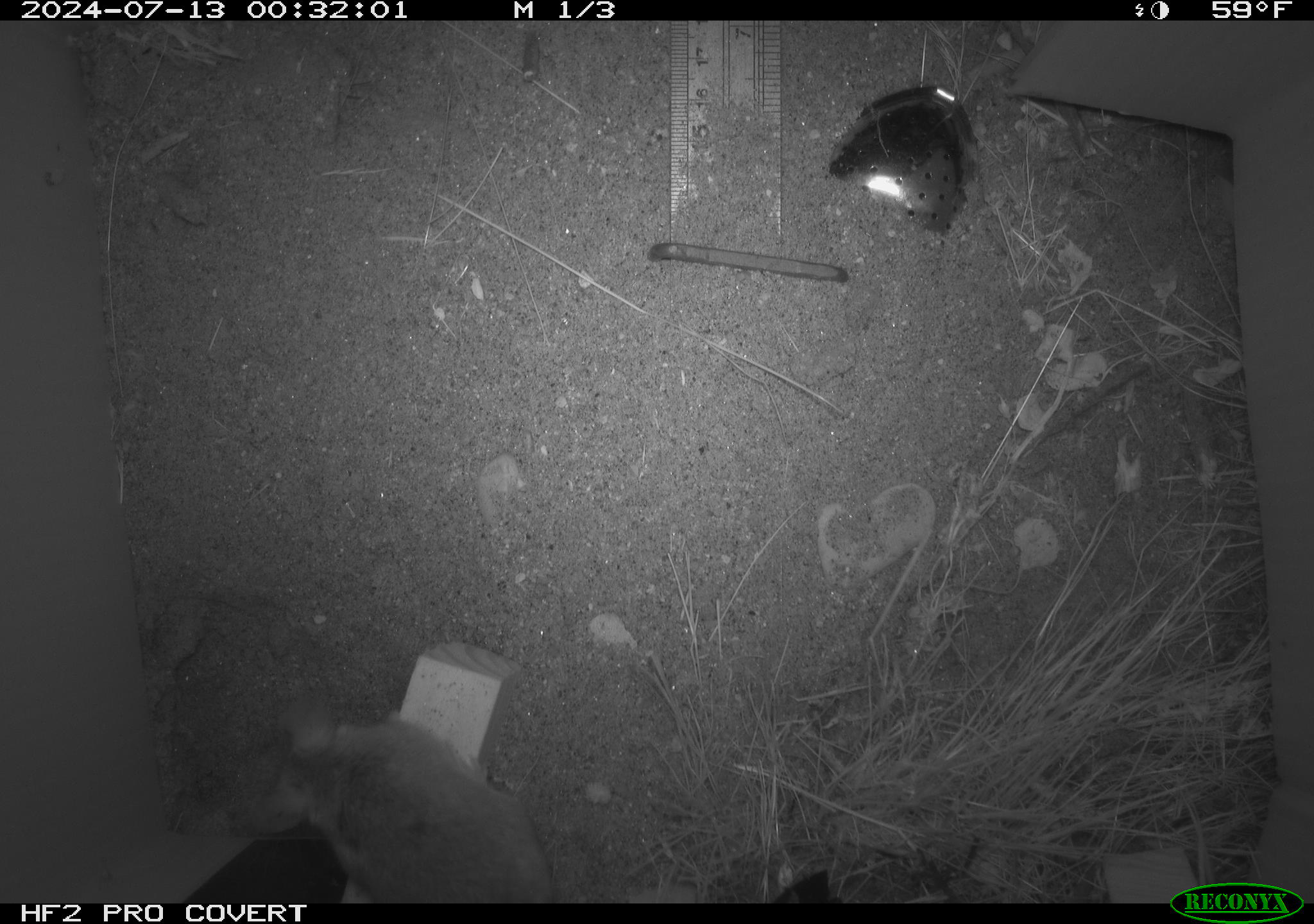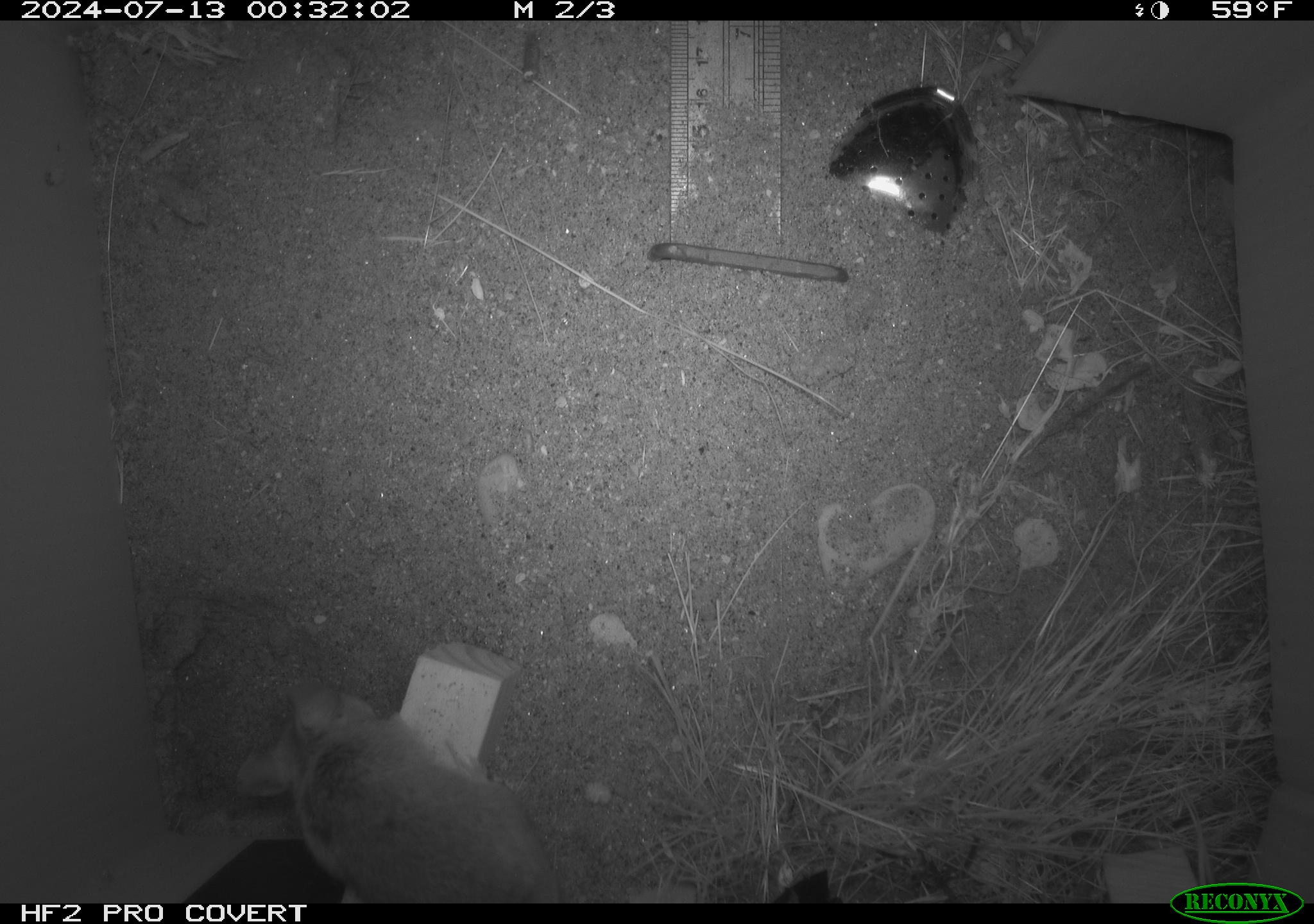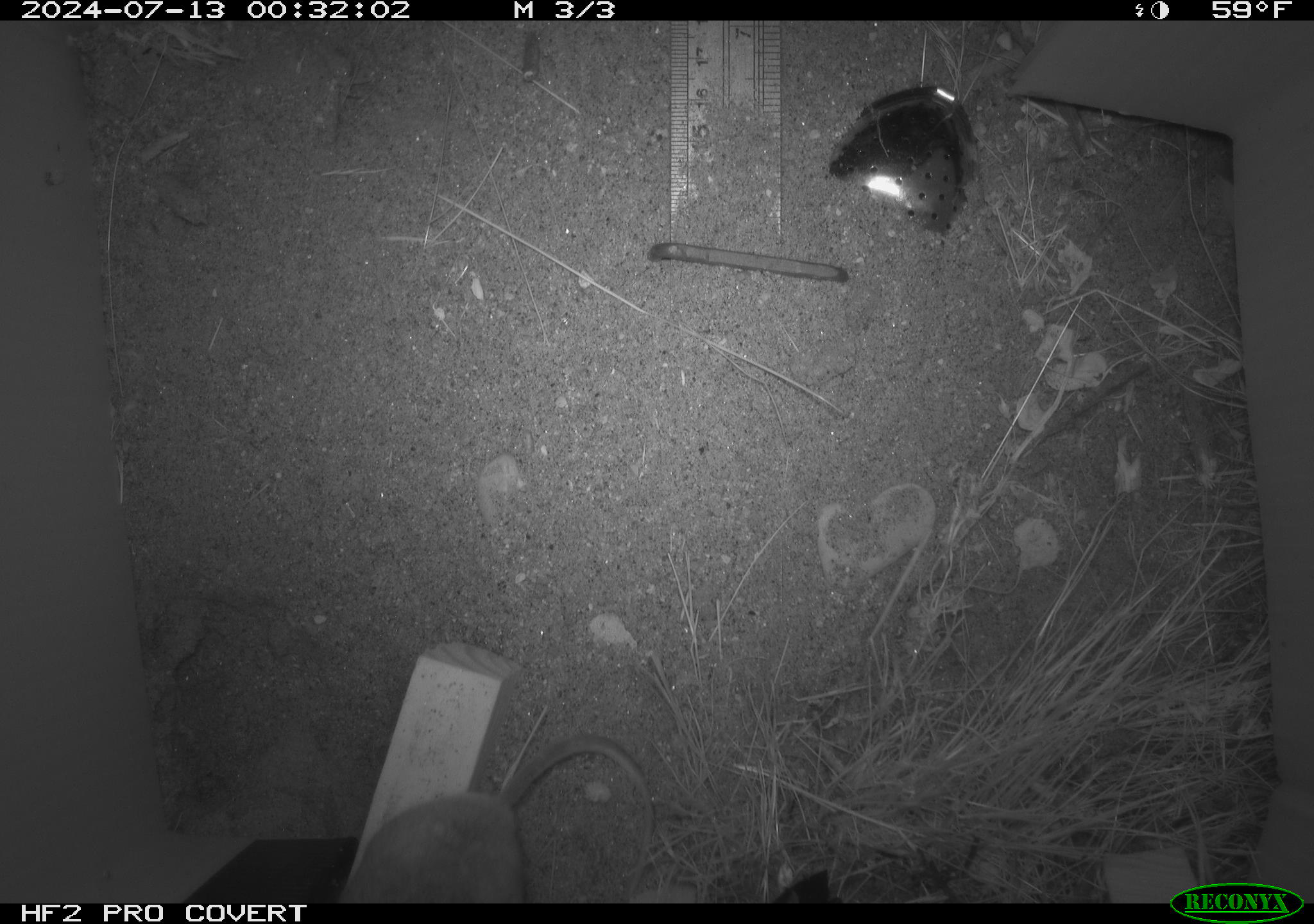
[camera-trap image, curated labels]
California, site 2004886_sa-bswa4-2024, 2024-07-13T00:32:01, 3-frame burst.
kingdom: Animalia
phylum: Chordata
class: Mammalia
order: Rodentia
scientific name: Rodentia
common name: rodent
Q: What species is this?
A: Rodent (Rodentia).